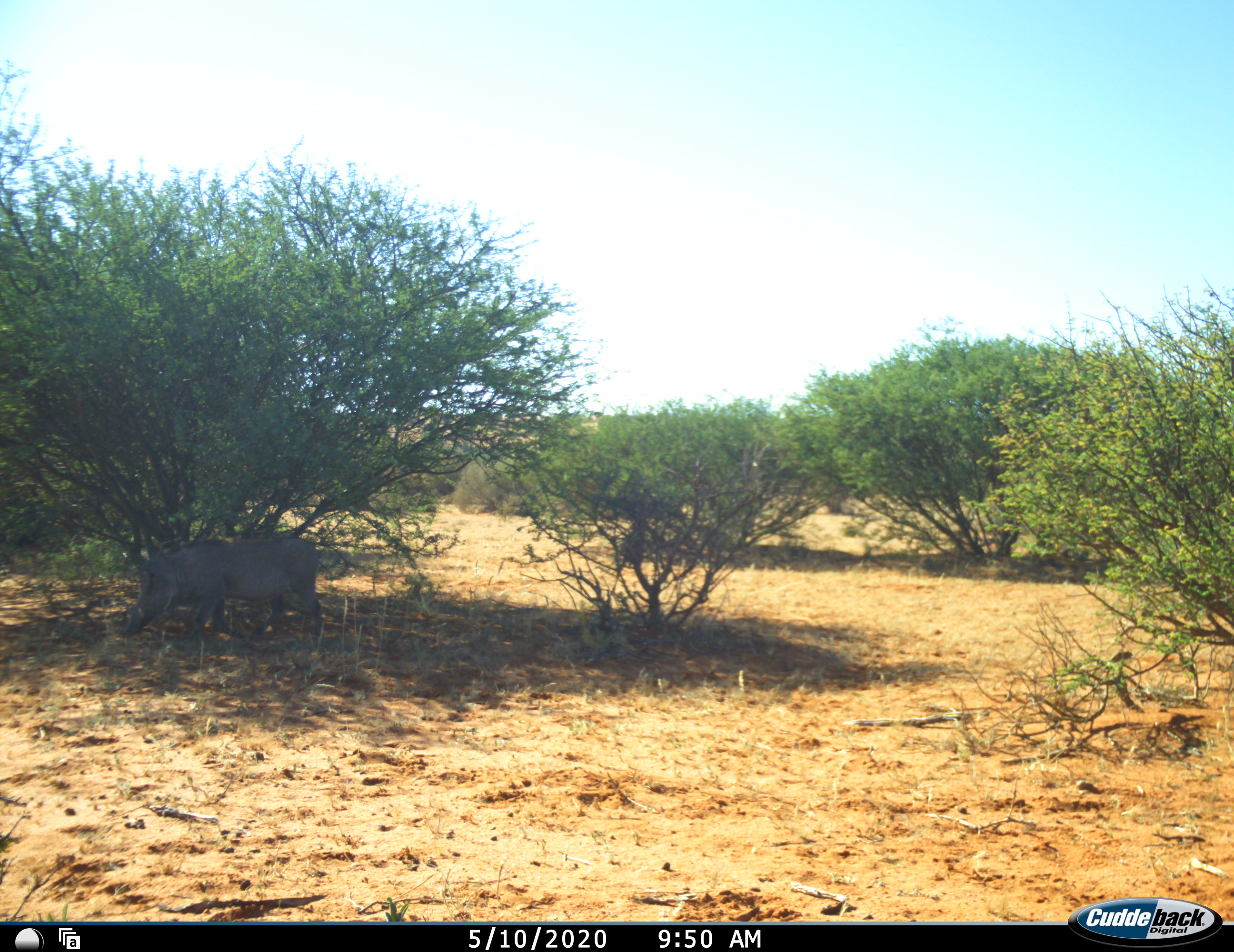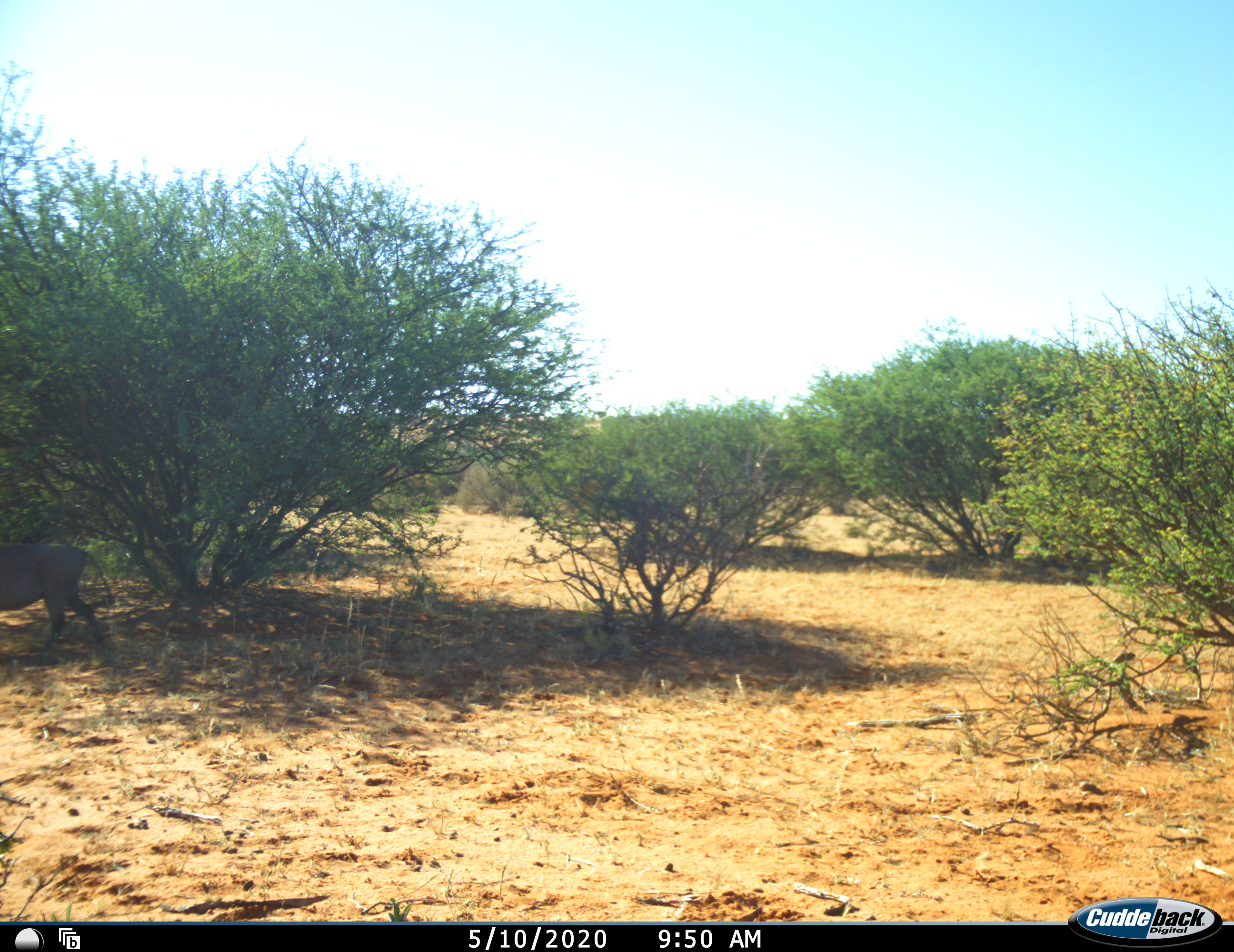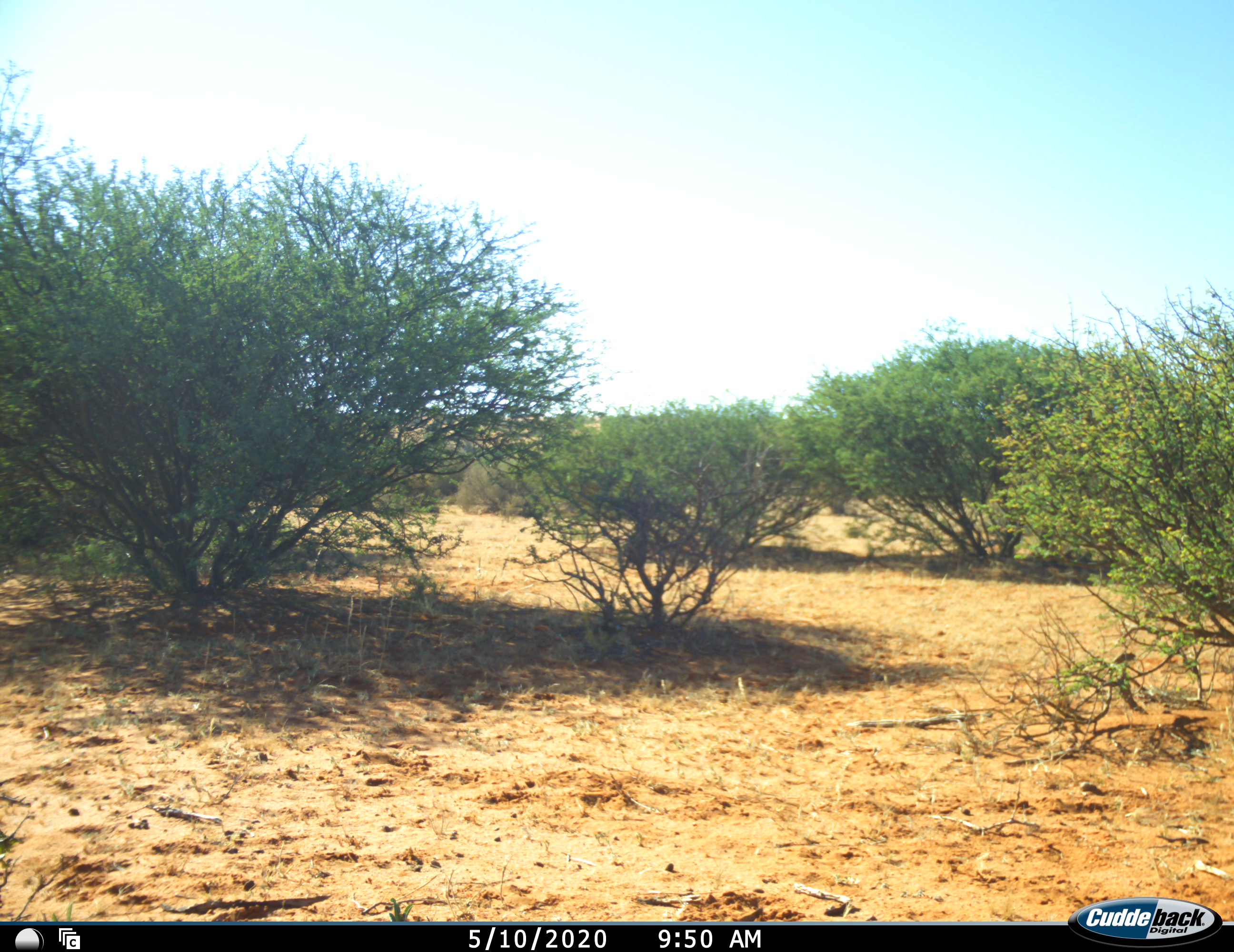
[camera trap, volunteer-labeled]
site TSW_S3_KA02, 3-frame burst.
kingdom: Animalia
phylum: Chordata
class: Mammalia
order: Artiodactyla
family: Suidae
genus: Phacochoerus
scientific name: Phacochoerus africanus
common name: warthog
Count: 1.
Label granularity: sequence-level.